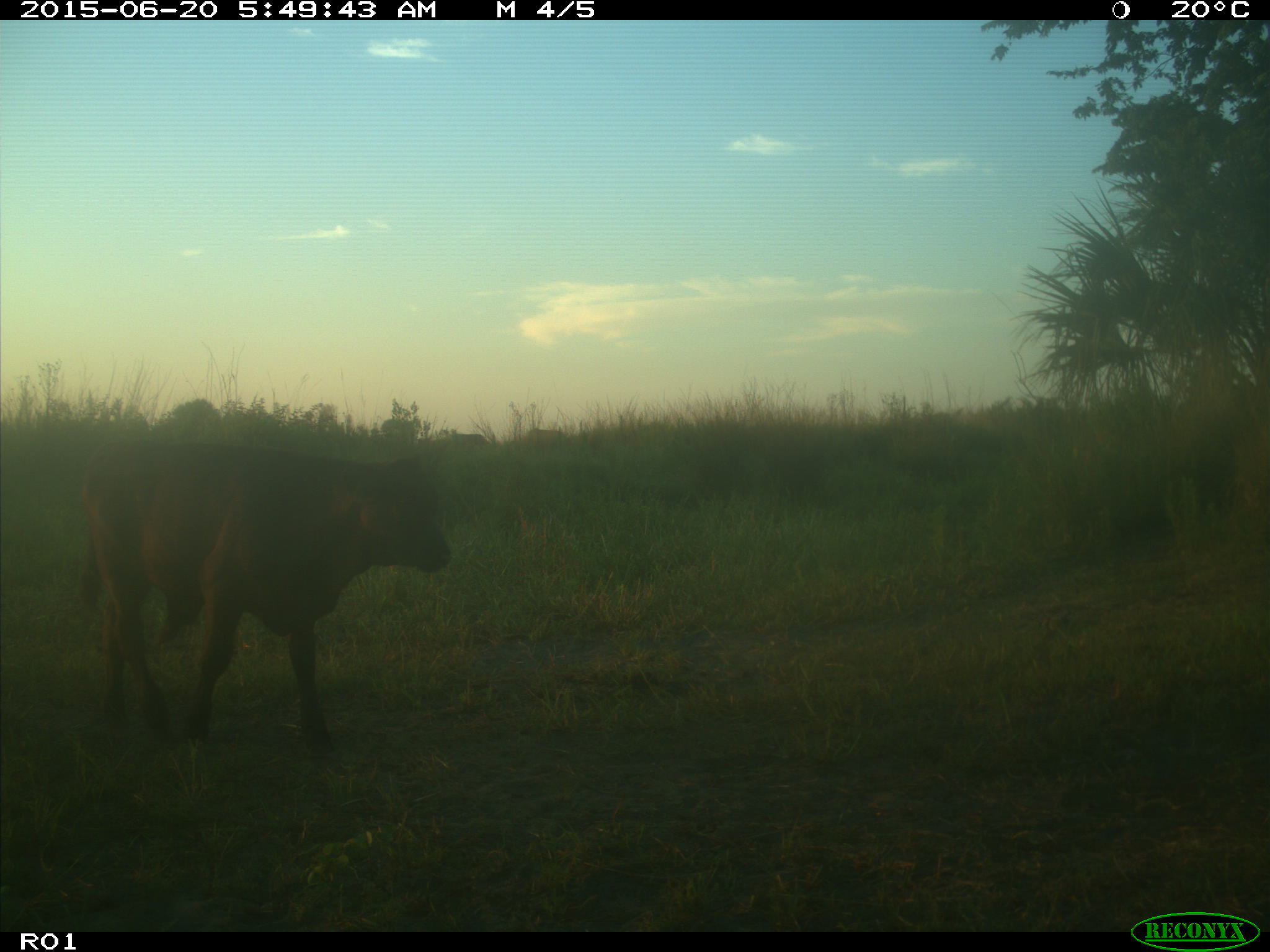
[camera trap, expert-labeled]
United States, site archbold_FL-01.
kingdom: Animalia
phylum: Chordata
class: Mammalia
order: Artiodactyla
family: Bovidae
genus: Bos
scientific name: Bos taurus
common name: domestic cow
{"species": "Bos taurus (domestic cow)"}